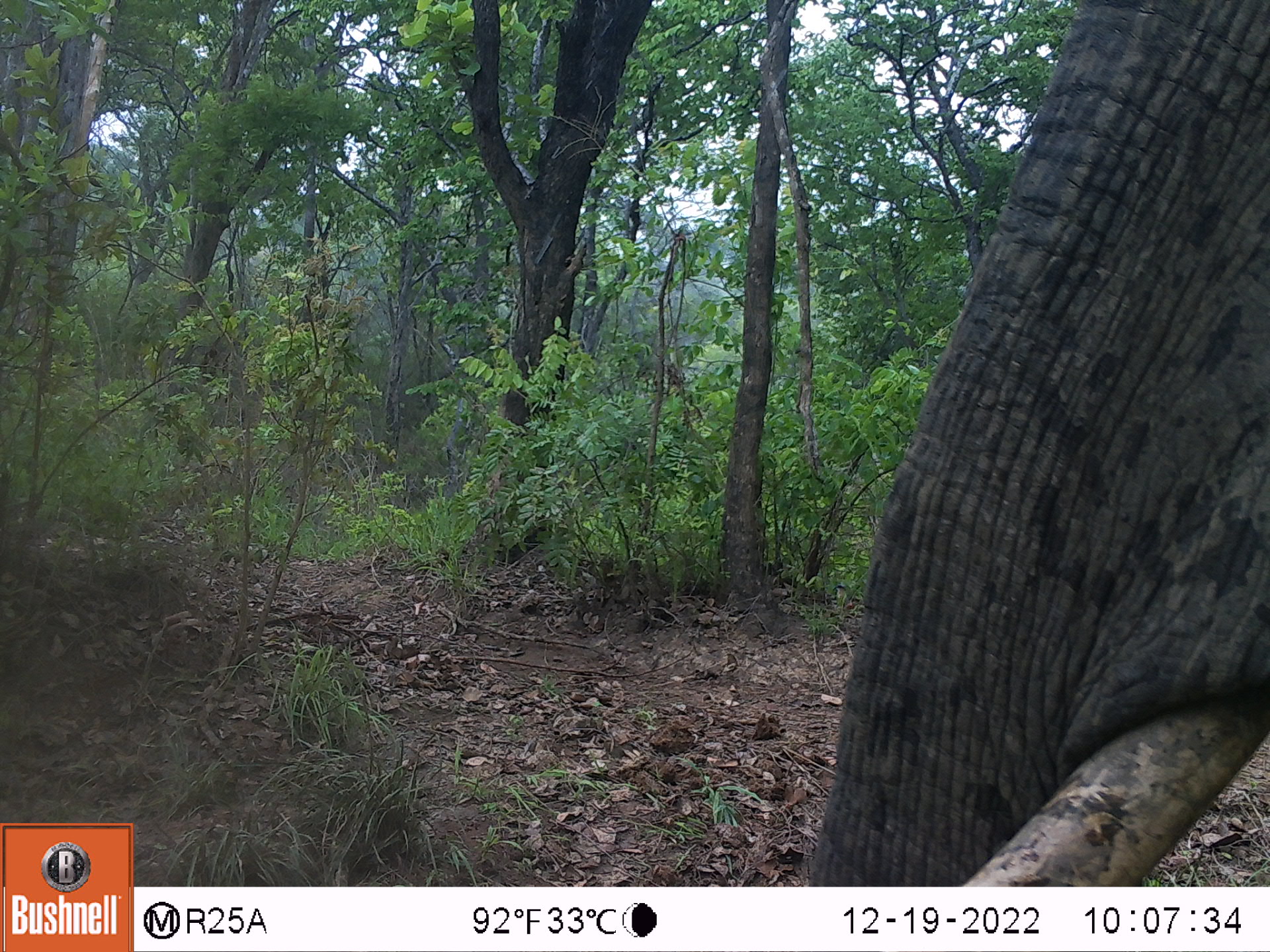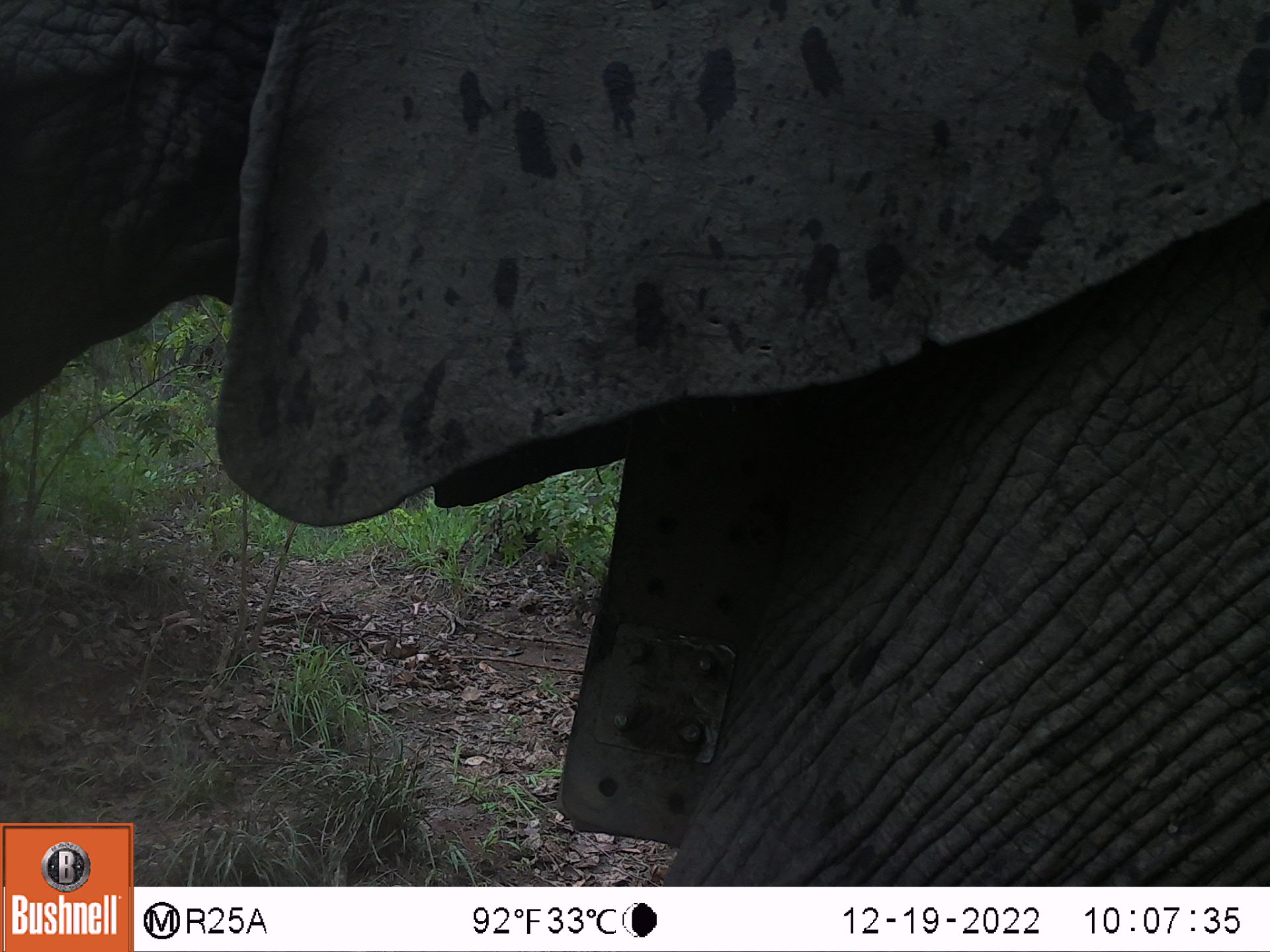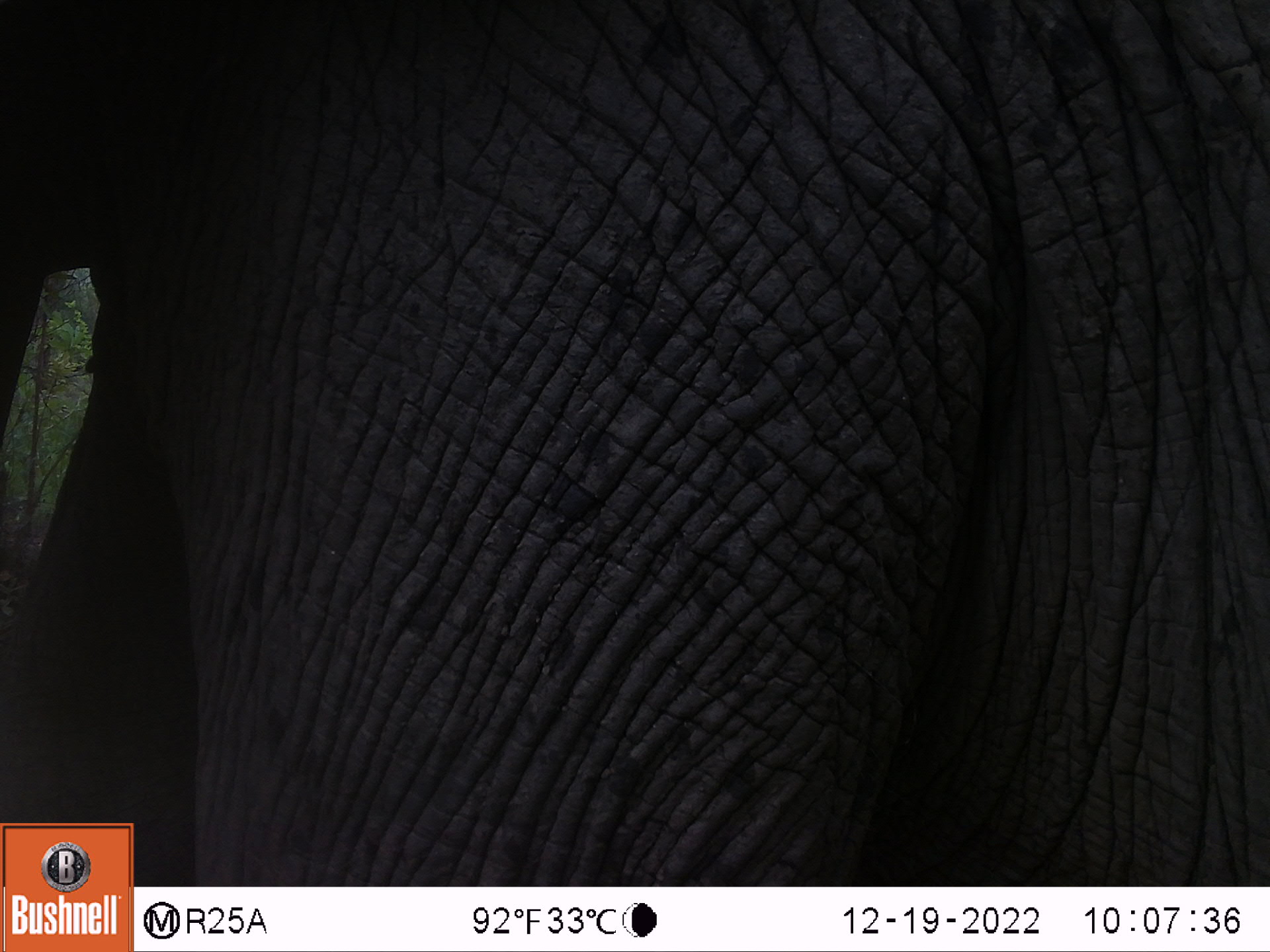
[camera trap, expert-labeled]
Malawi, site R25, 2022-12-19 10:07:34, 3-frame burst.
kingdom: Animalia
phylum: Chordata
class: Mammalia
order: Proboscidea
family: Elephantidae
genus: Loxodonta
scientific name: Loxodonta africana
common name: african savanna elephant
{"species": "african savanna elephant (Loxodonta africana)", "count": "1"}